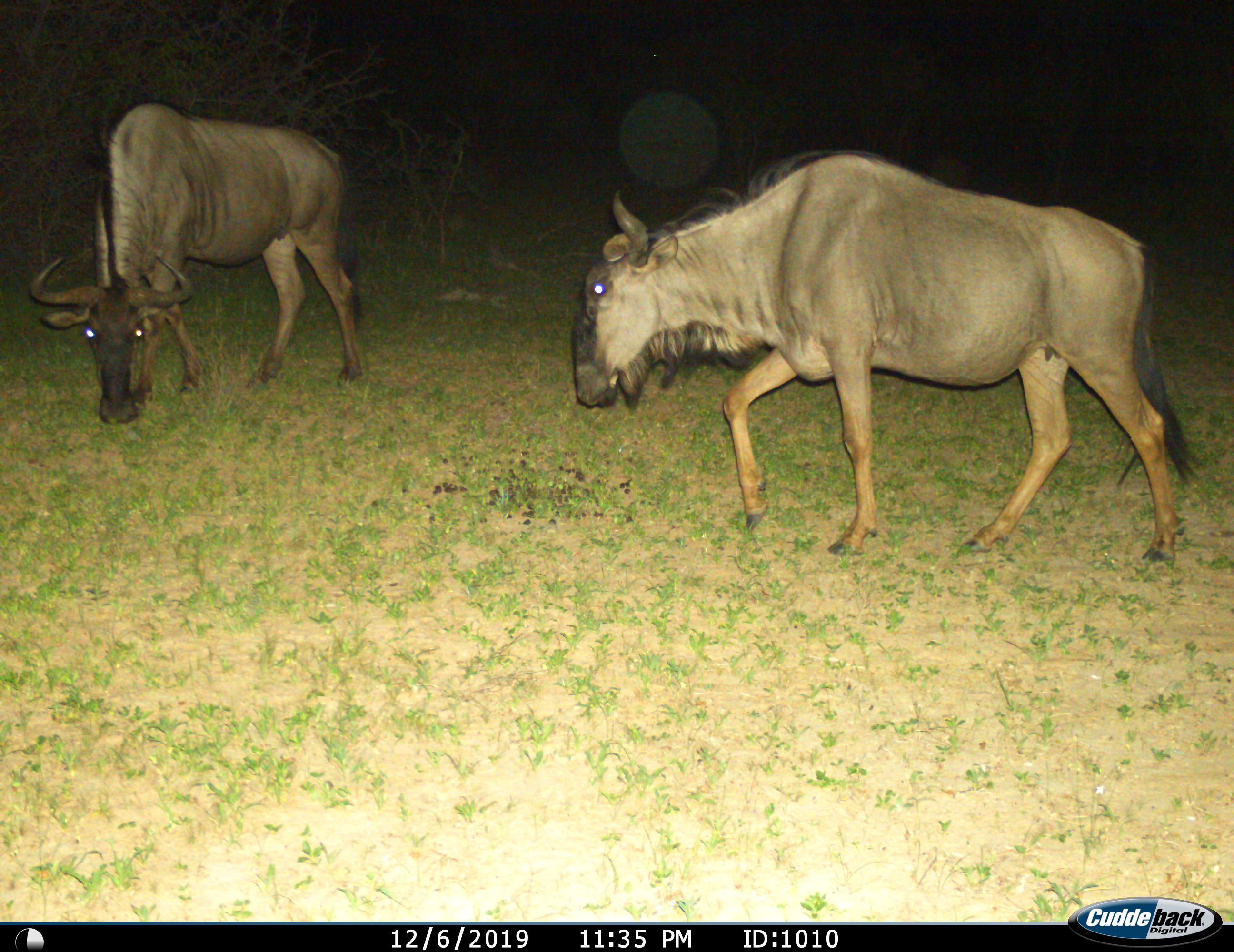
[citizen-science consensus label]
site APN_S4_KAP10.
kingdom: Animalia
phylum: Chordata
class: Mammalia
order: Artiodactyla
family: Bovidae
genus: Connochaetes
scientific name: Connochaetes taurinus taurinus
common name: blue wildebeest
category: wildebeestblue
Wildebeestblue (blue wildebeest) (Connochaetes taurinus taurinus), count 2. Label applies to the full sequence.